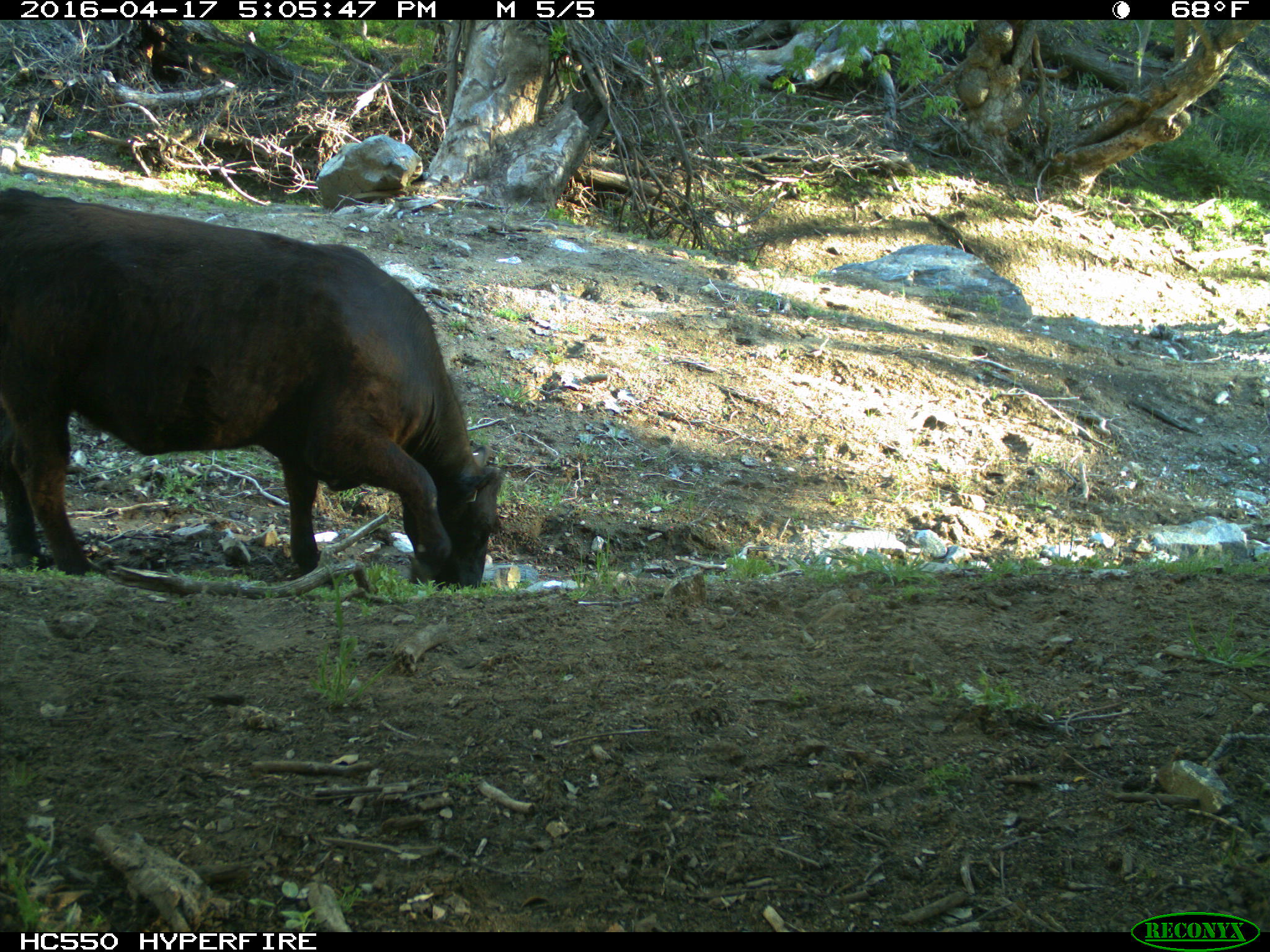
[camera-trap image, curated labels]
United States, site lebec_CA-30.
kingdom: Animalia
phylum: Chordata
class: Mammalia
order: Artiodactyla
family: Bovidae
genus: Bos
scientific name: Bos taurus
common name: domestic cow